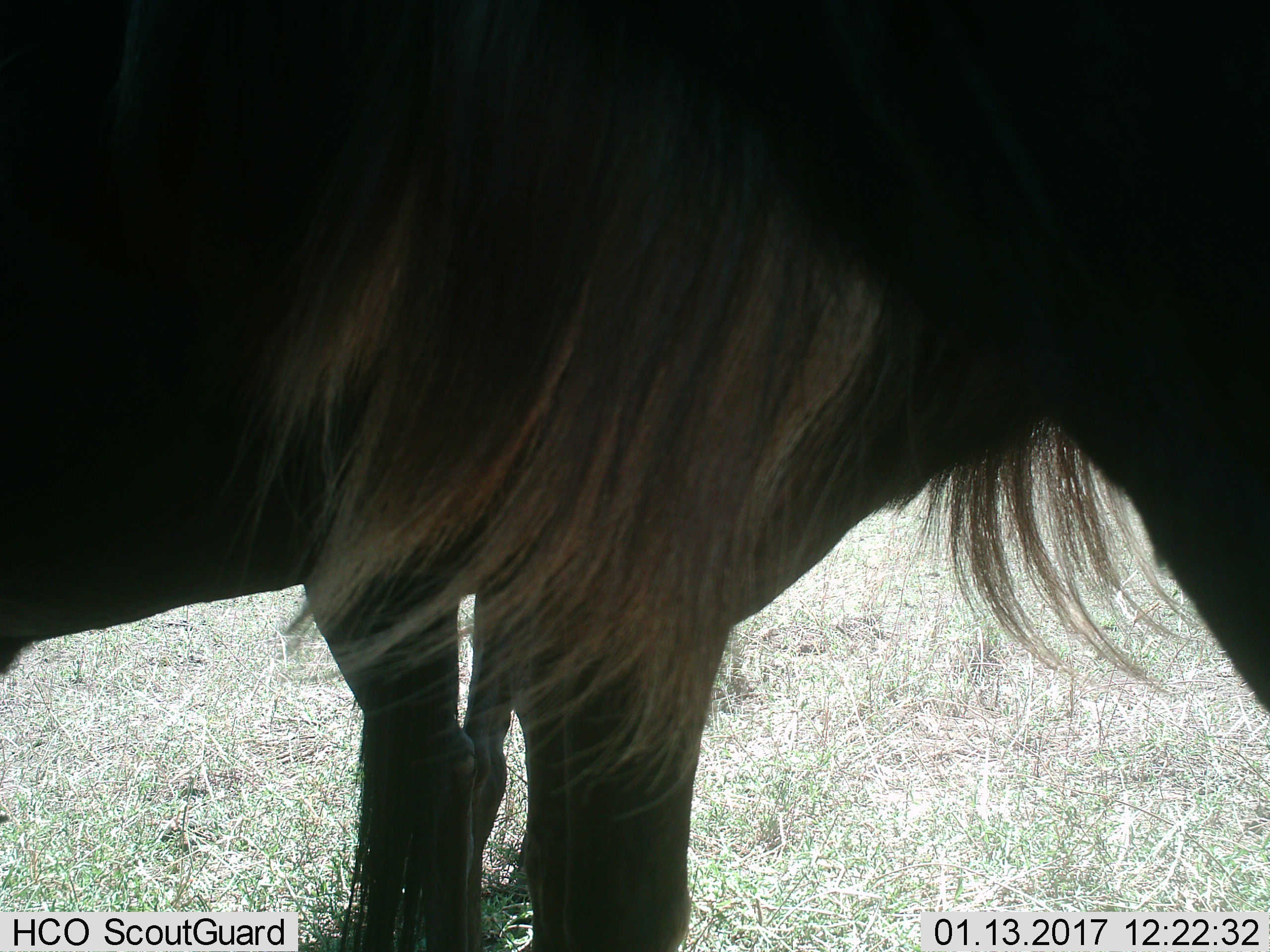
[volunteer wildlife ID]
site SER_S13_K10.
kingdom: Animalia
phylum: Chordata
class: Mammalia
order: Artiodactyla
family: Bovidae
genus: Connochaetes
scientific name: Connochaetes taurinus taurinus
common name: blue wildebeest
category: wildebeestblue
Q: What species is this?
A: Wildebeestblue (blue wildebeest) (Connochaetes taurinus taurinus).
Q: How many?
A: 1.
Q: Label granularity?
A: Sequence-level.